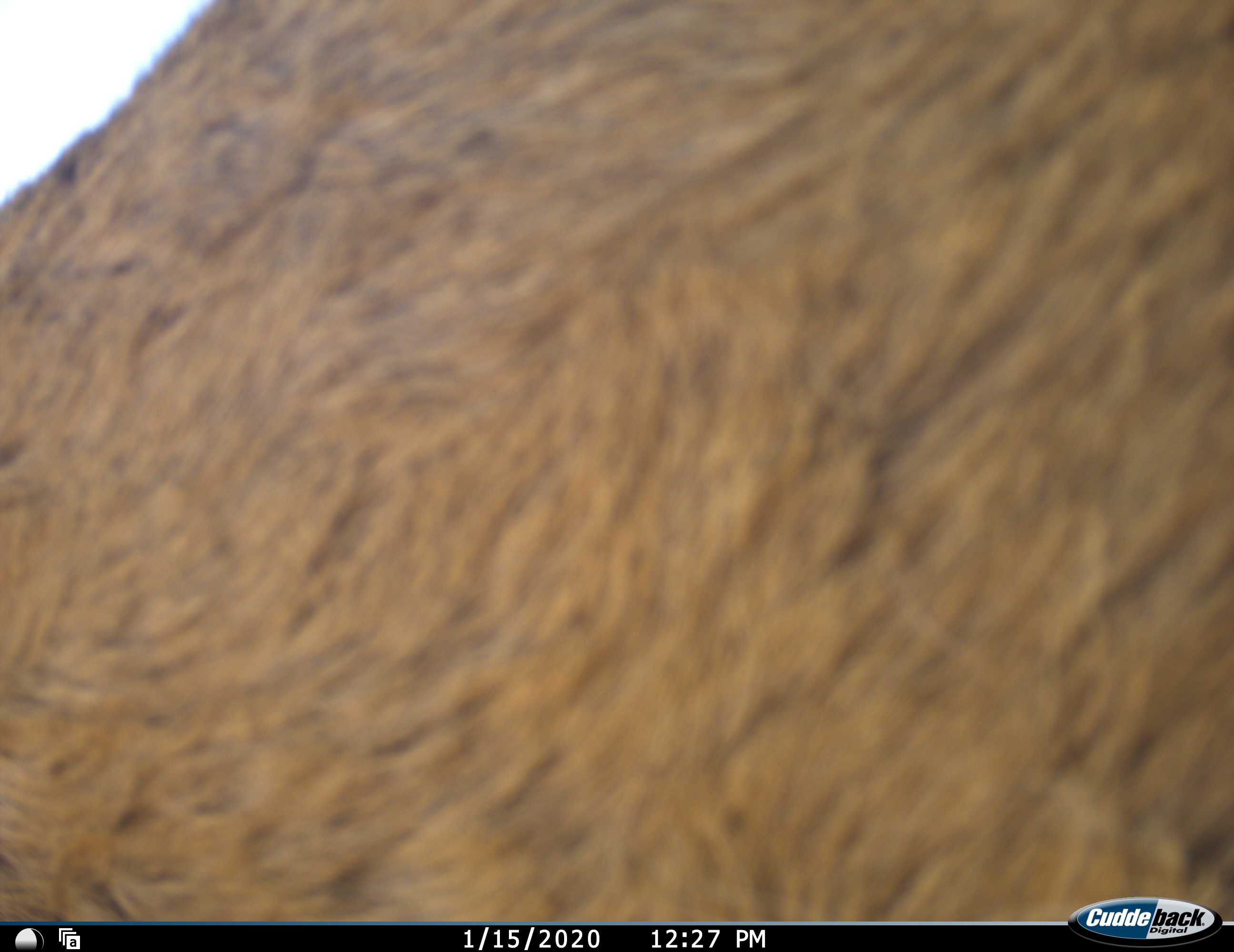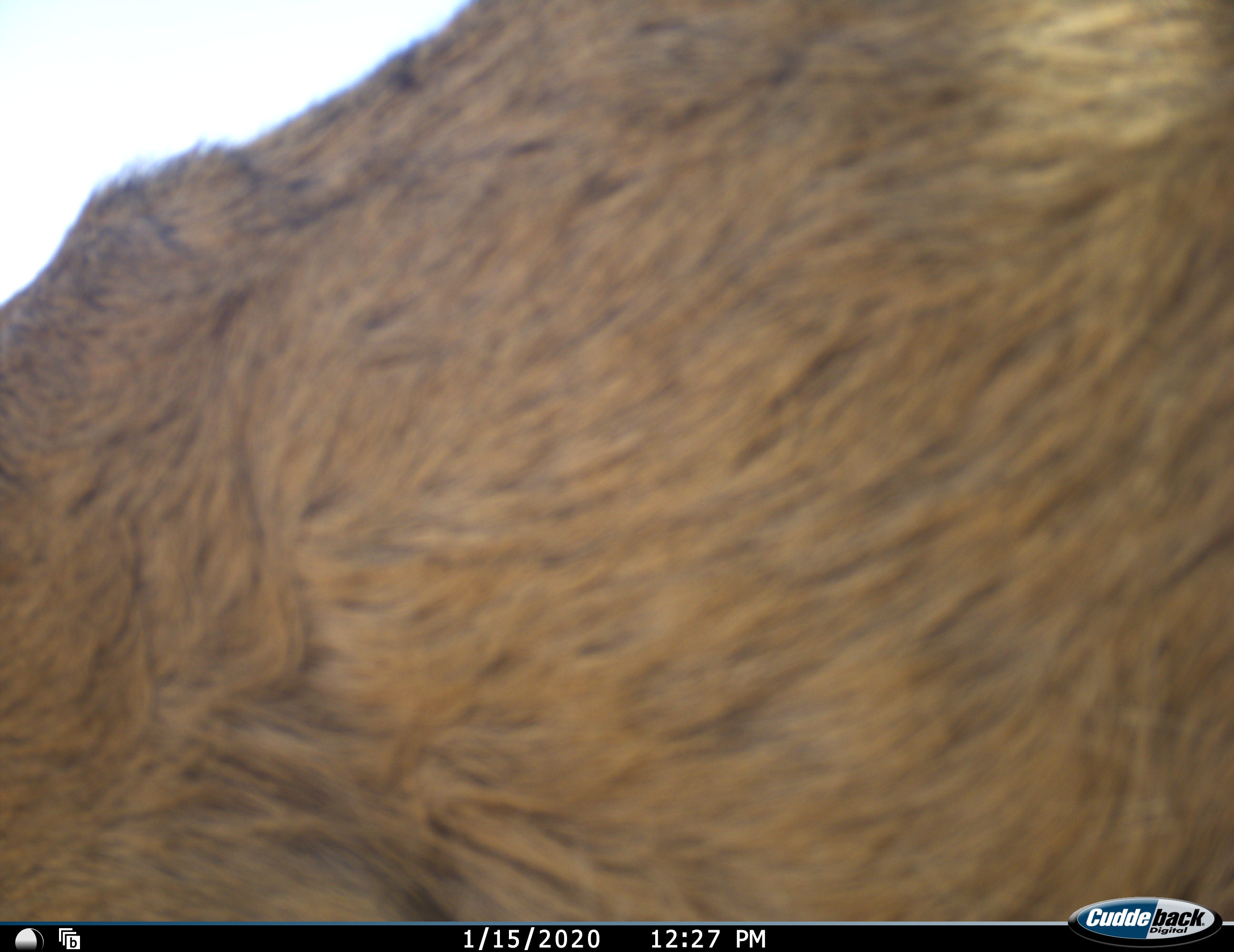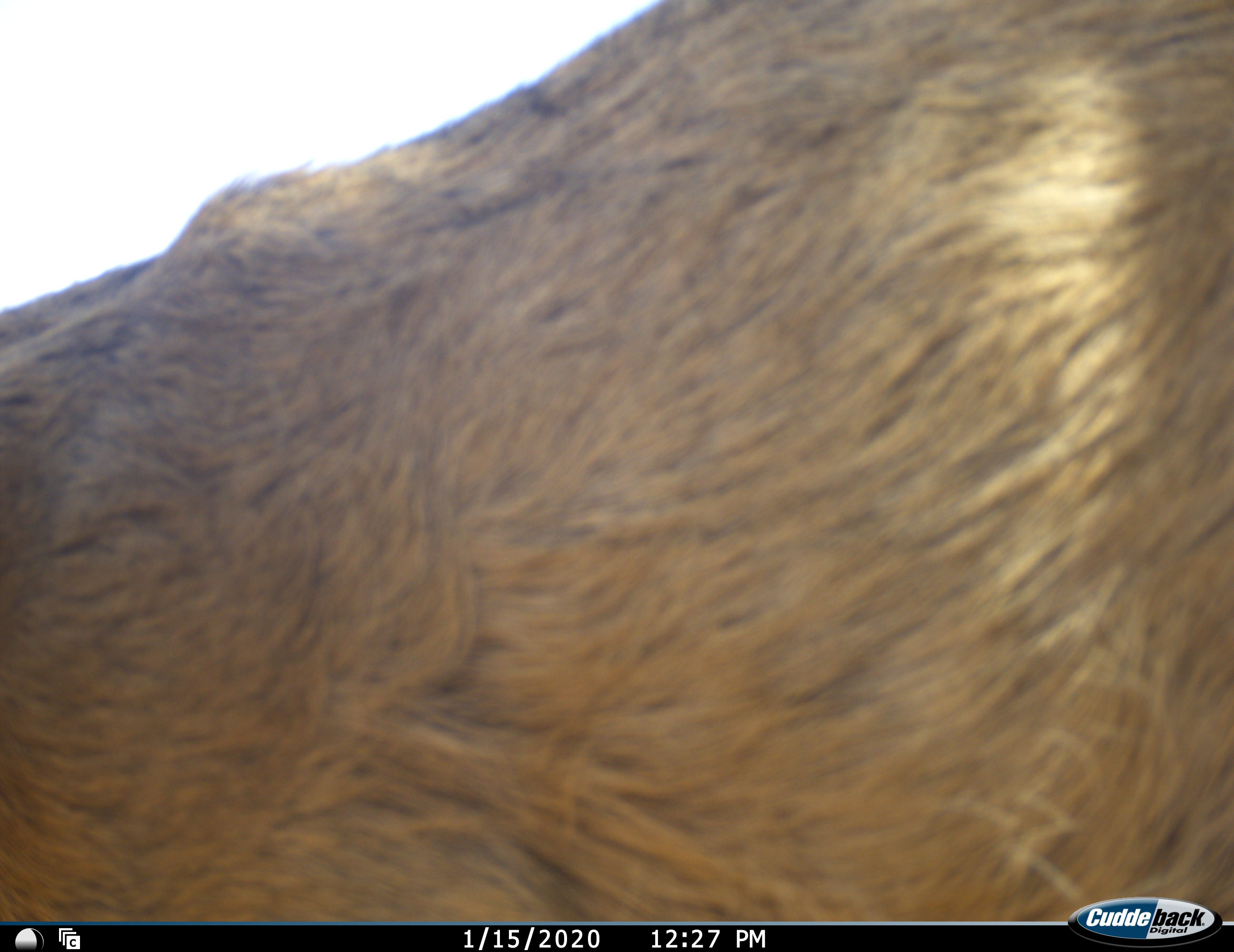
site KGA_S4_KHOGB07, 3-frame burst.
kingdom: Animalia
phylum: Chordata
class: Mammalia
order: Artiodactyla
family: Bovidae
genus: Sylvicapra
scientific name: Sylvicapra grimmia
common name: common duiker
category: duikercommongrey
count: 1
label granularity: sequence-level